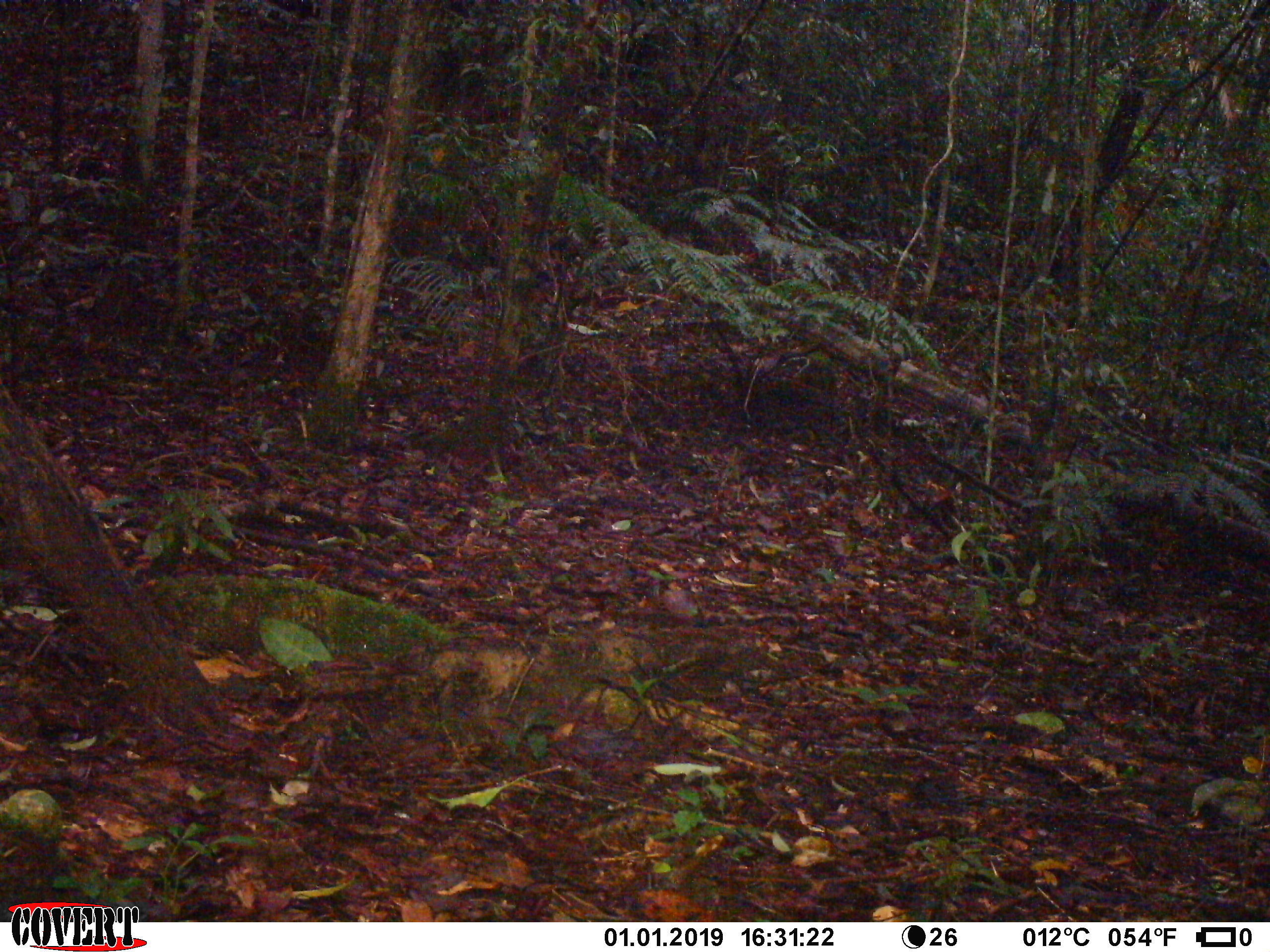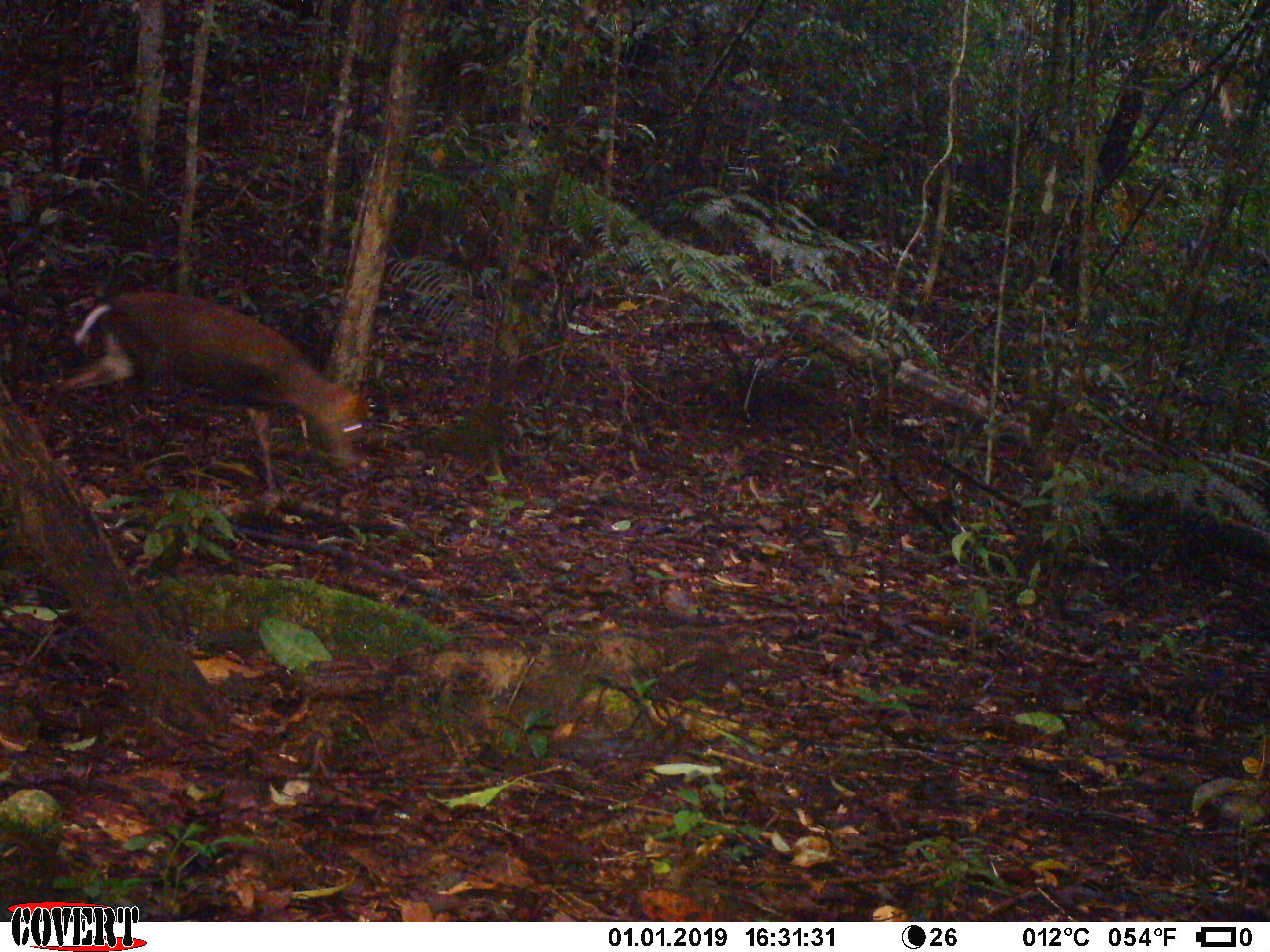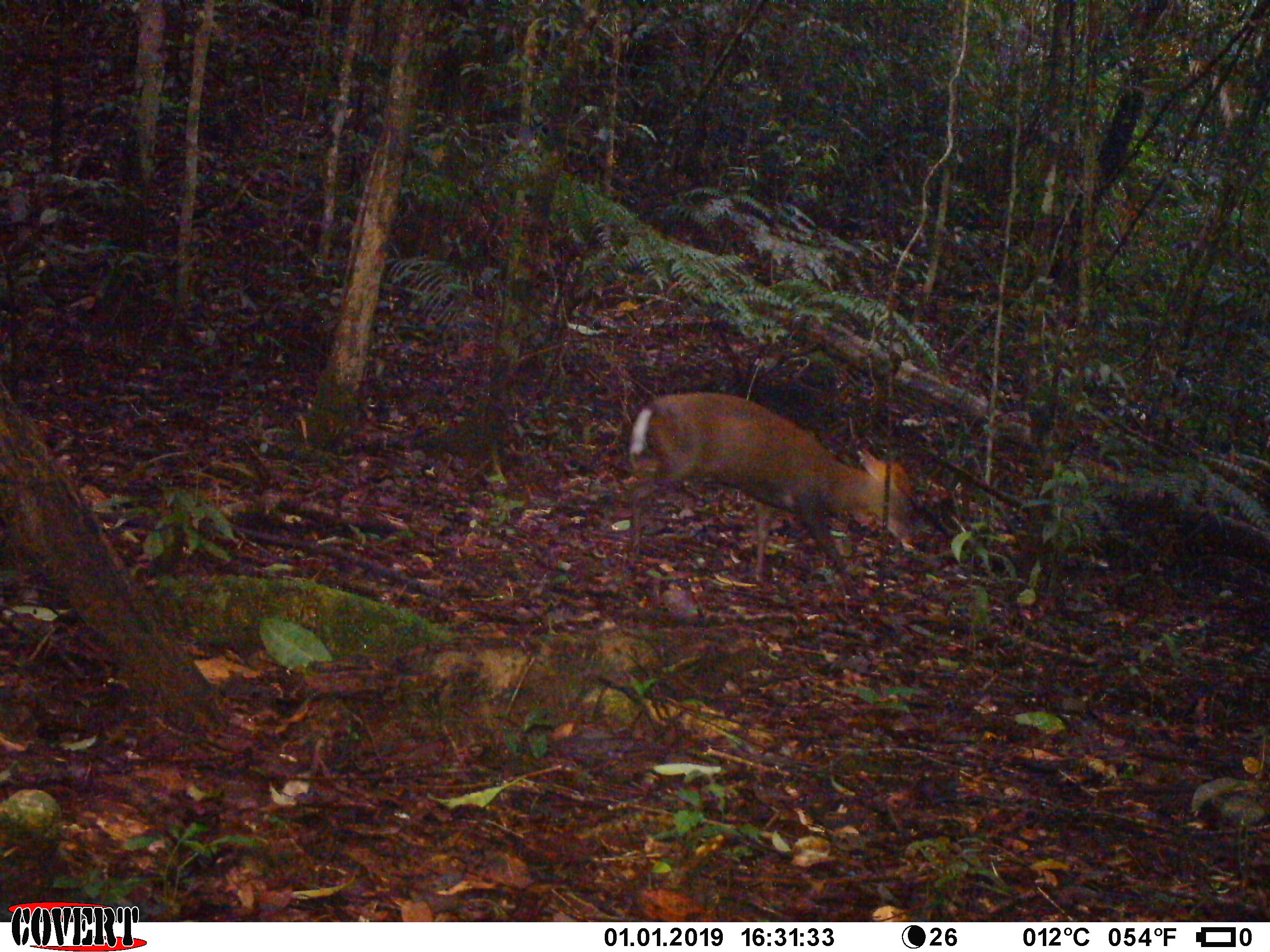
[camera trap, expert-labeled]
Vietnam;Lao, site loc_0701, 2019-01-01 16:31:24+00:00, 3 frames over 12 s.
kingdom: Animalia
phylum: Chordata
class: Mammalia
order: Artiodactyla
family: Cervidae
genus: Muntiacus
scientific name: Muntiacus rooseveltorum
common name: roosevelt's muntjac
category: roosevelts muntjac group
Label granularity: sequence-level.